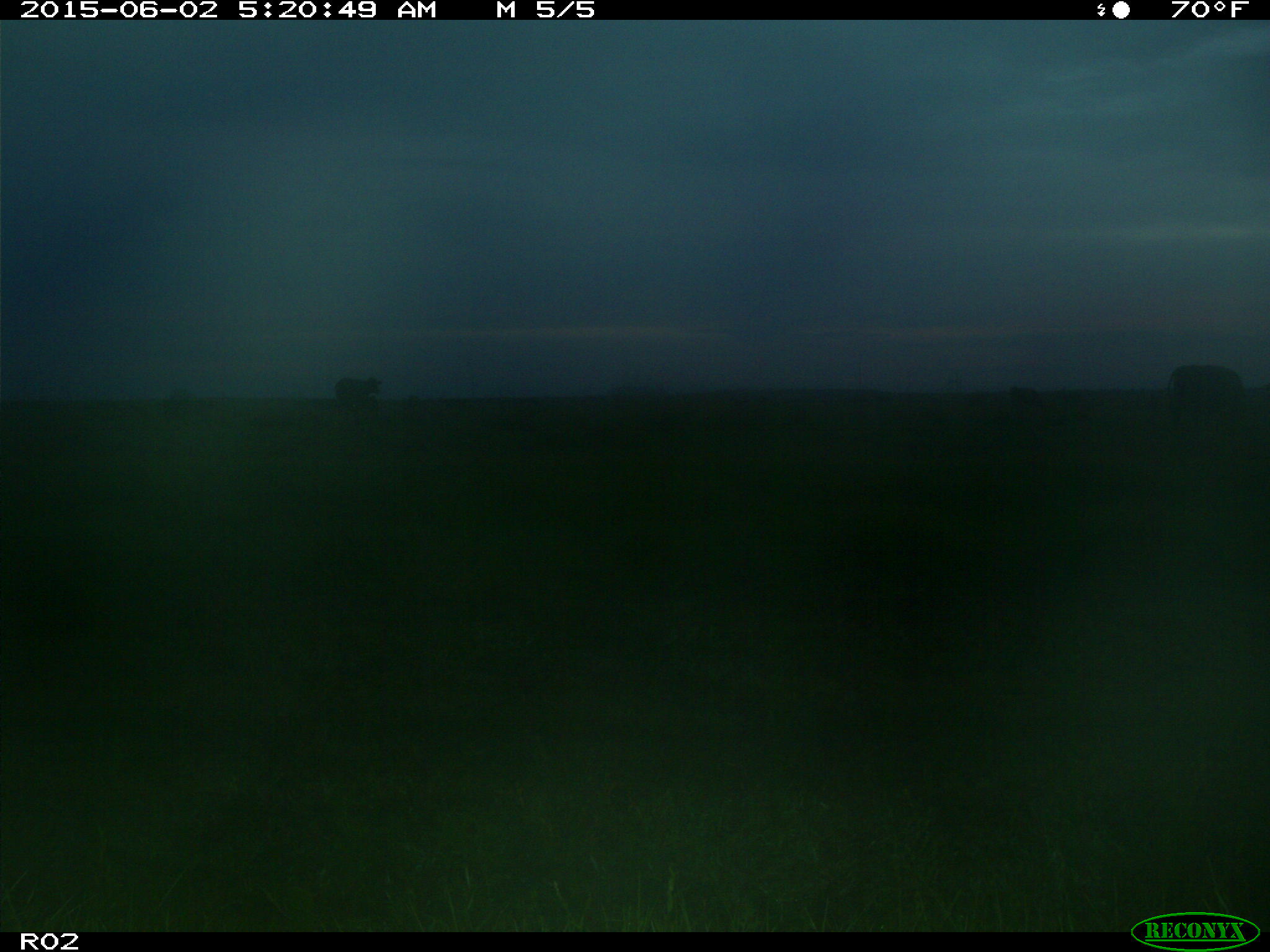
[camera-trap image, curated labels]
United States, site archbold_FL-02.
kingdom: Animalia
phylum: Chordata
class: Mammalia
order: Artiodactyla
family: Bovidae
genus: Bos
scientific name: Bos taurus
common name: domestic cow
Bos taurus (domestic cow).